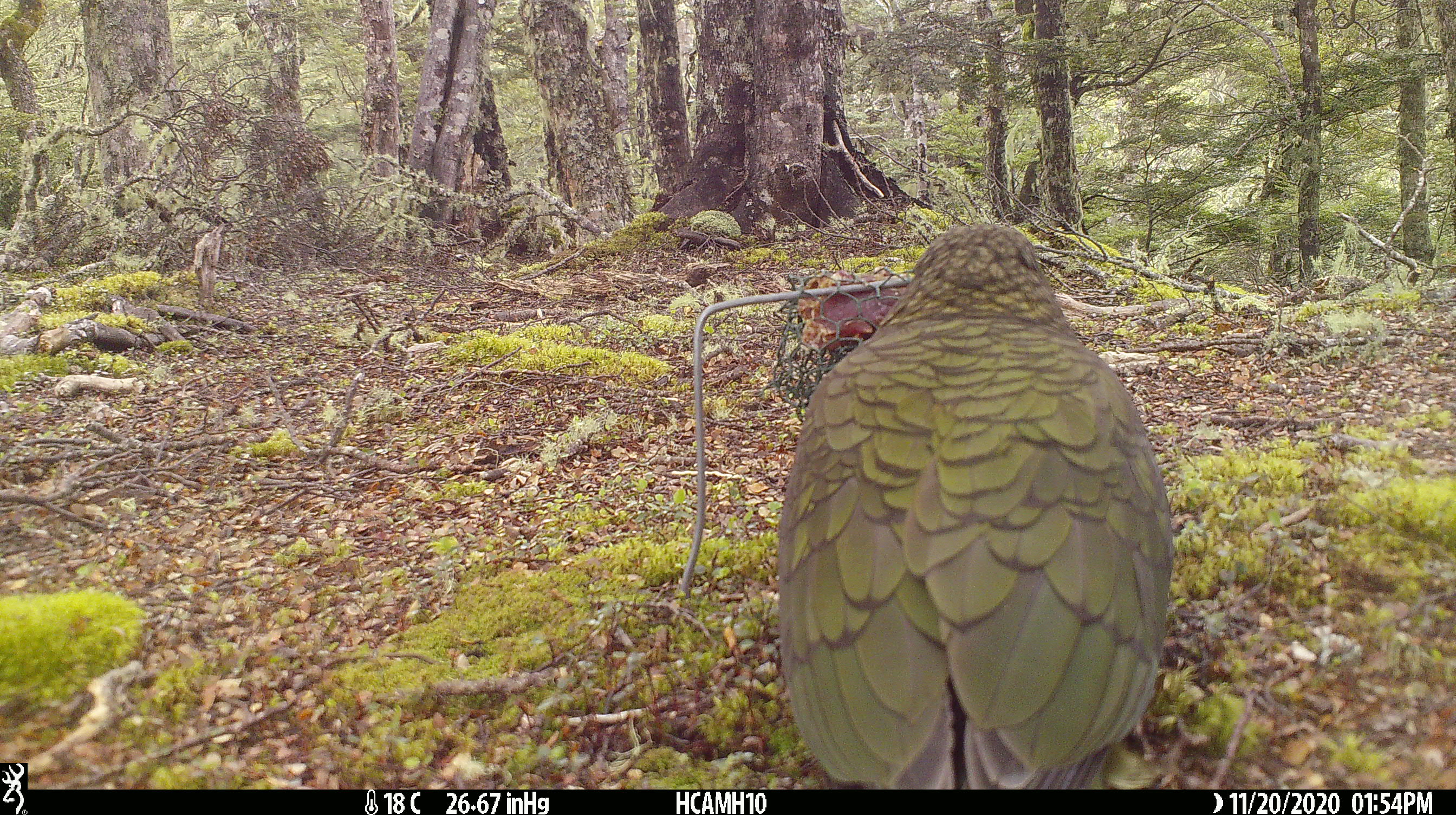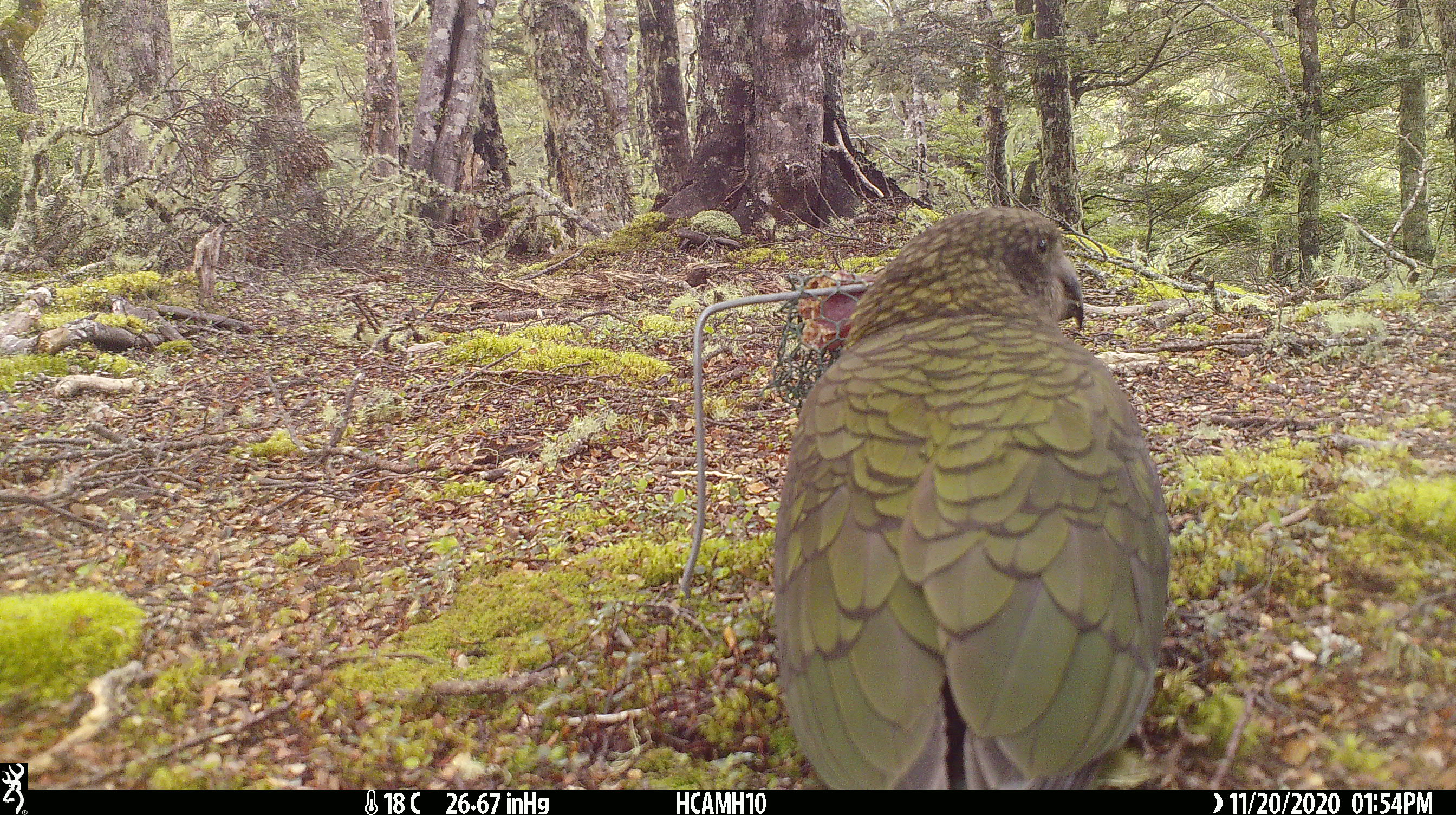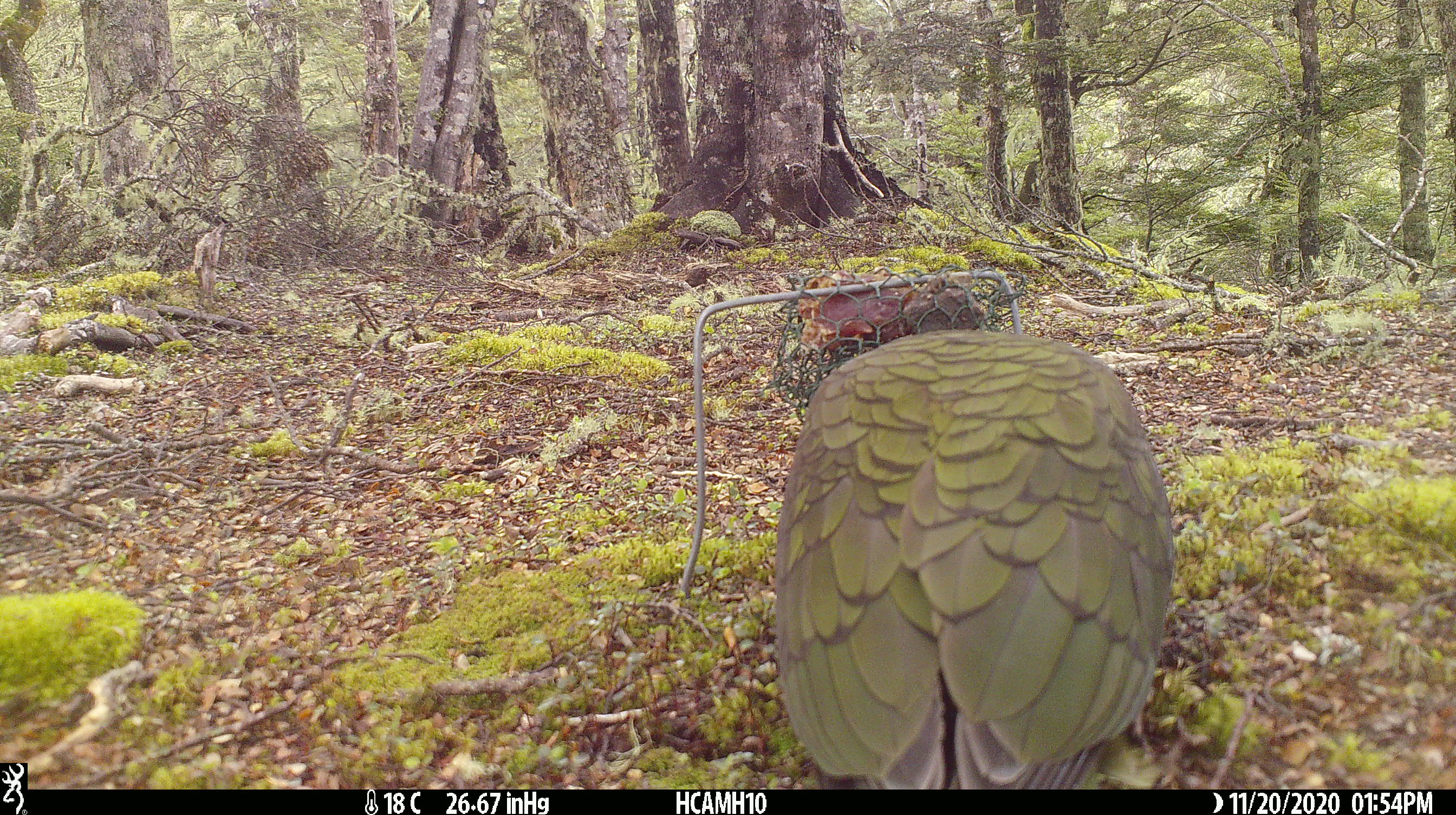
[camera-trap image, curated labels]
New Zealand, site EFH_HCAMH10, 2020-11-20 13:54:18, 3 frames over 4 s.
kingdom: Animalia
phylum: Chordata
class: Aves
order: Psittaciformes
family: Strigopidae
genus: Nestor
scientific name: Nestor notabilis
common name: kea